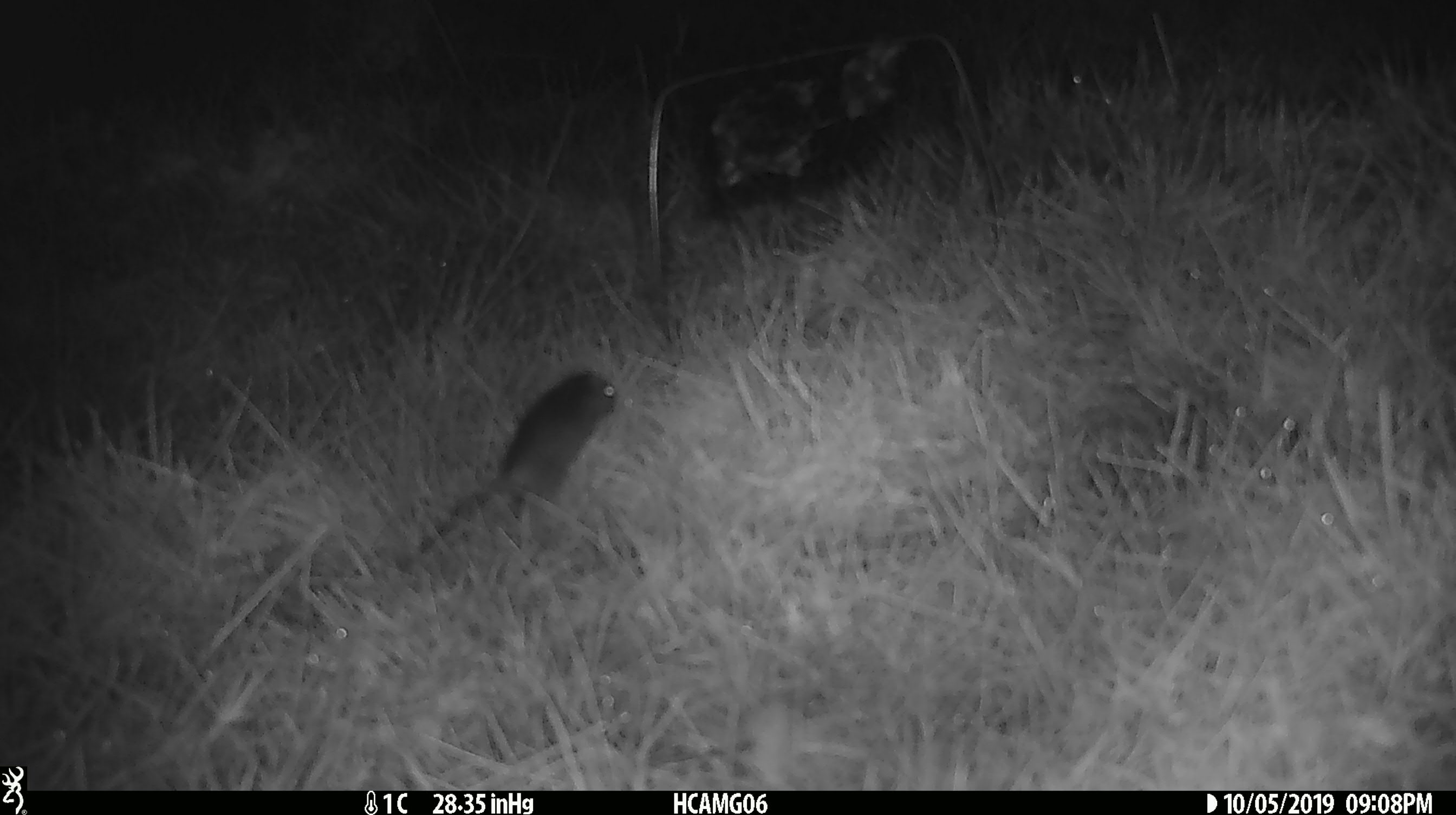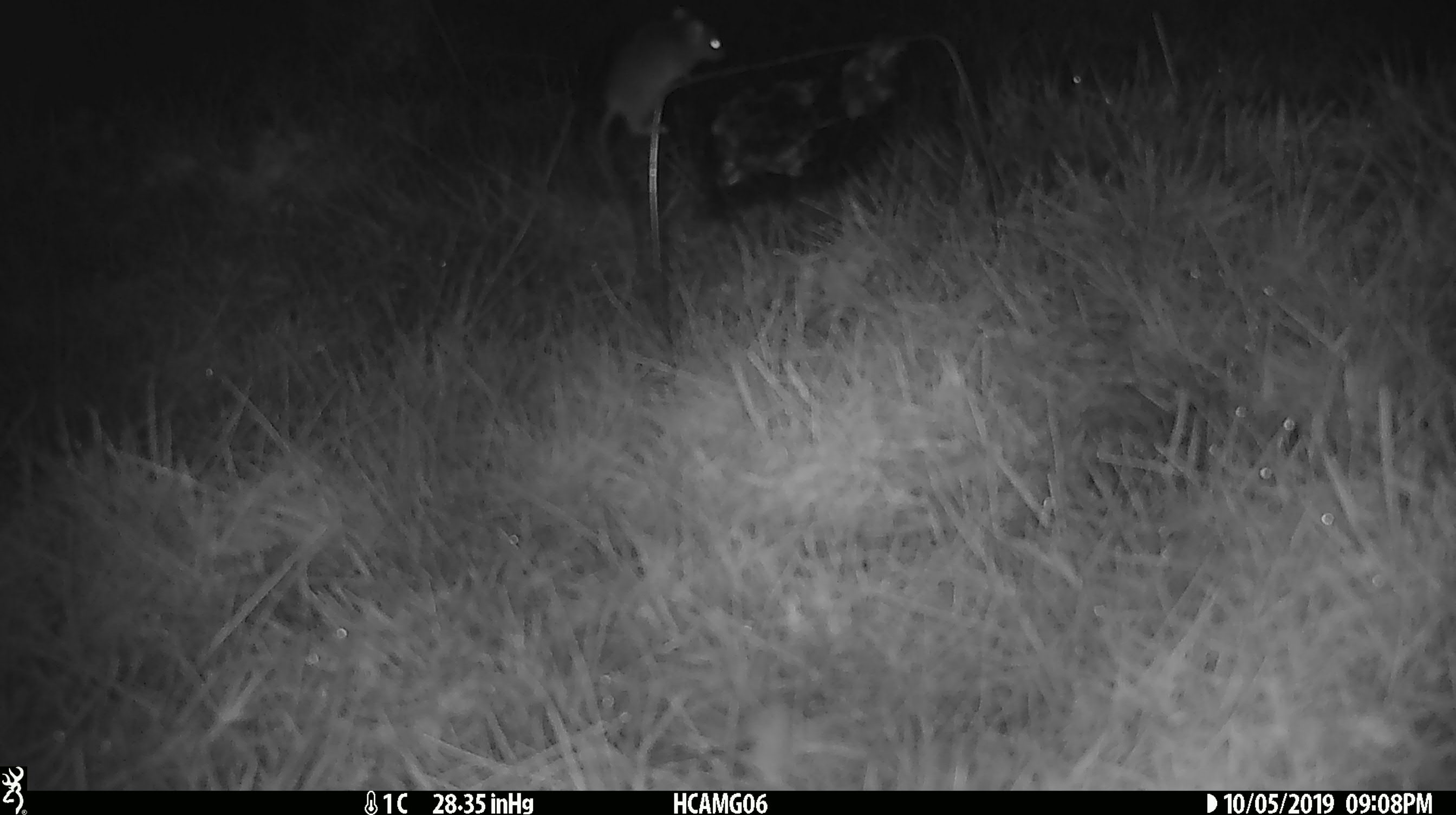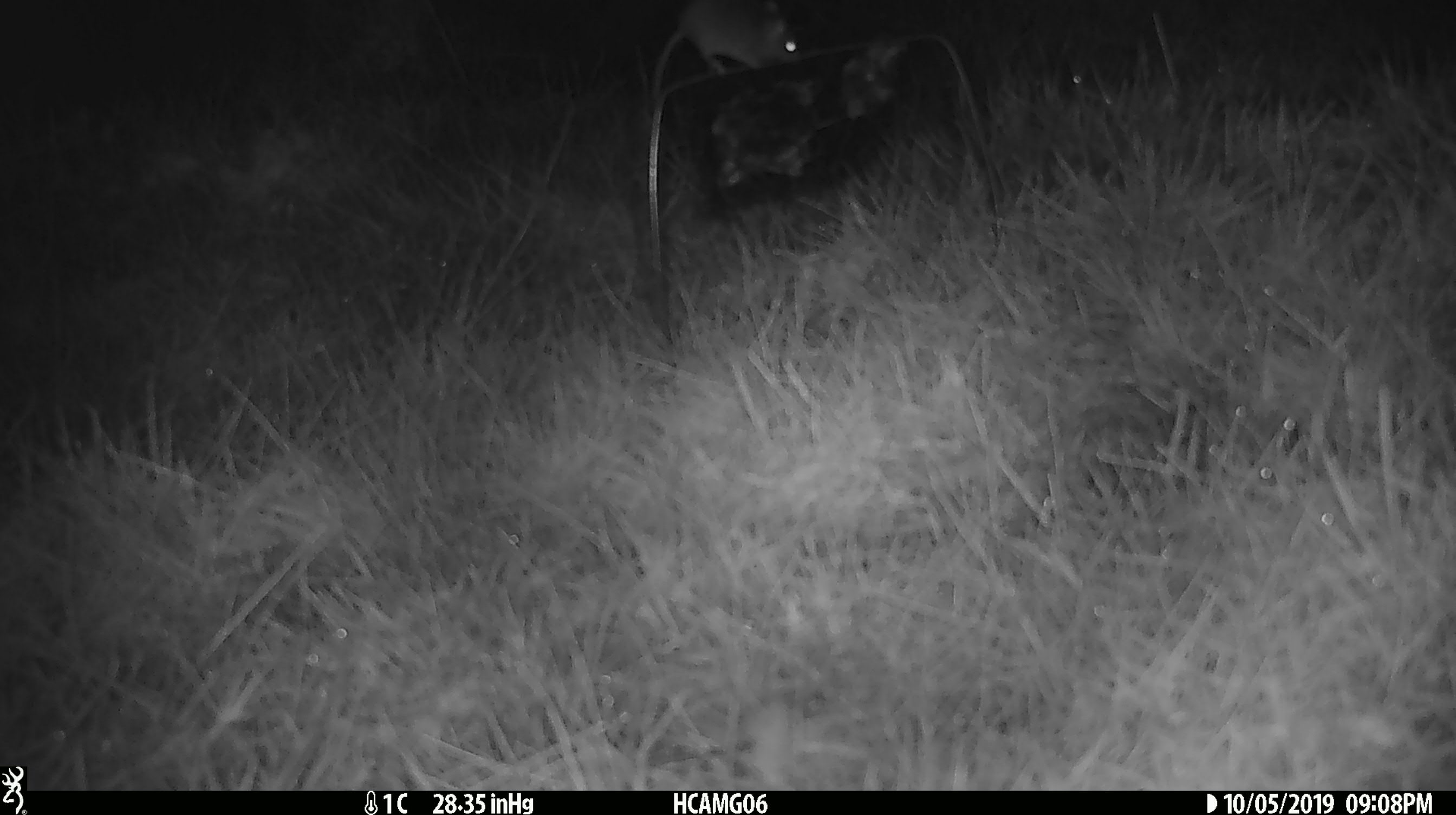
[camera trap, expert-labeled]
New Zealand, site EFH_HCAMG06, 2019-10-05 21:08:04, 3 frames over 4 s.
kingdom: Animalia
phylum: Chordata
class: Mammalia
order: Rodentia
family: Muridae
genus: Mus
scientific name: Mus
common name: mouse